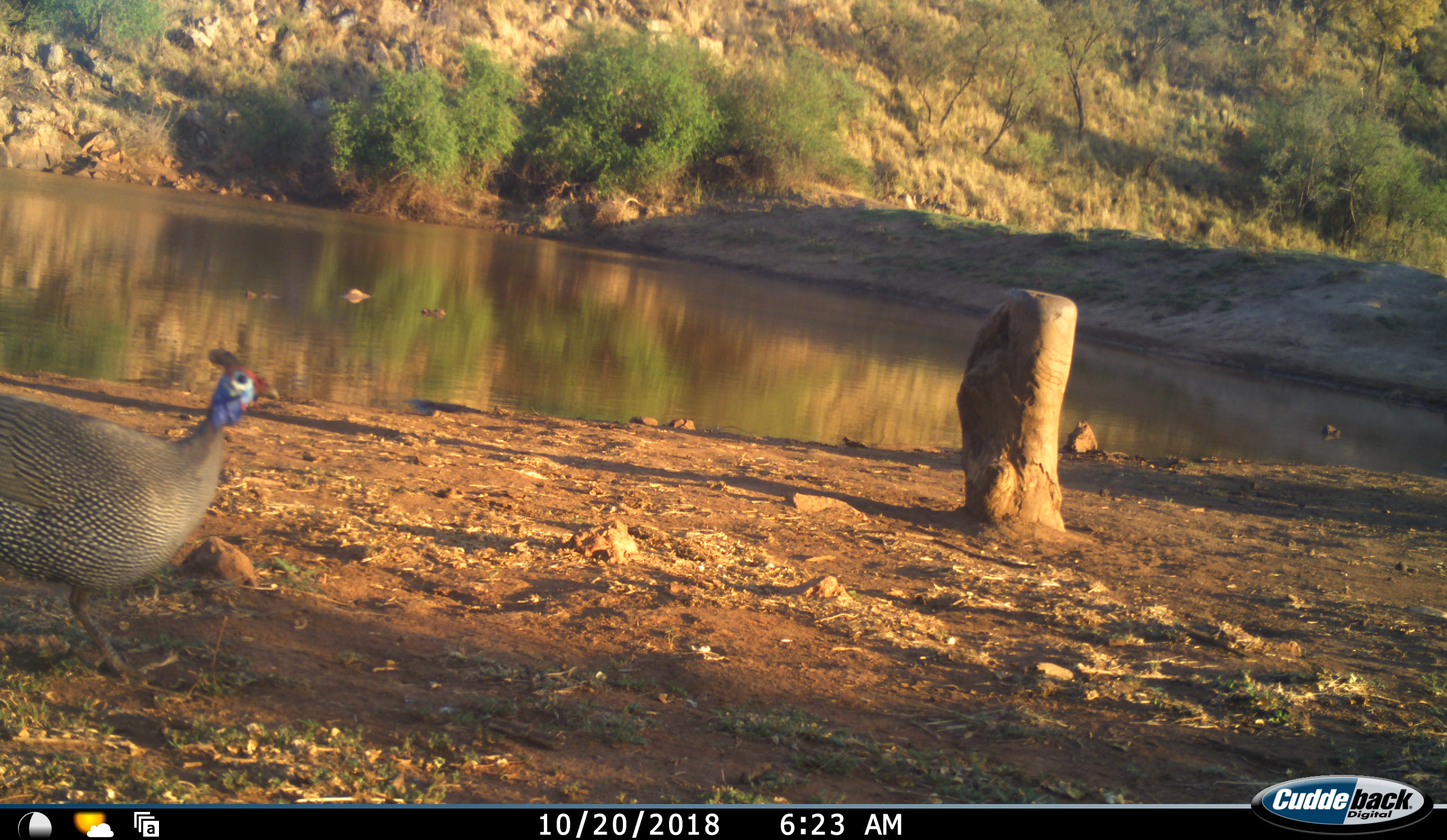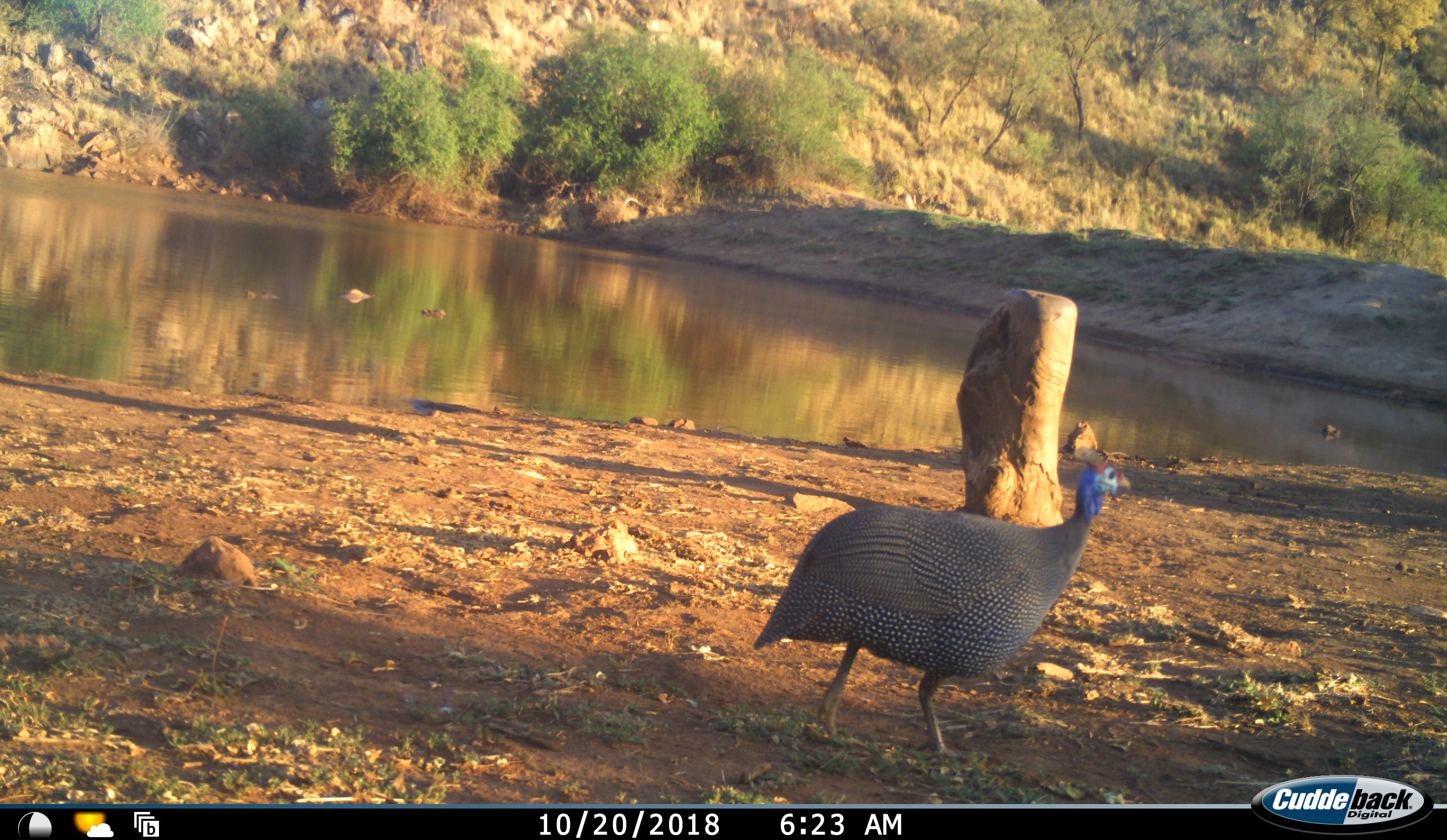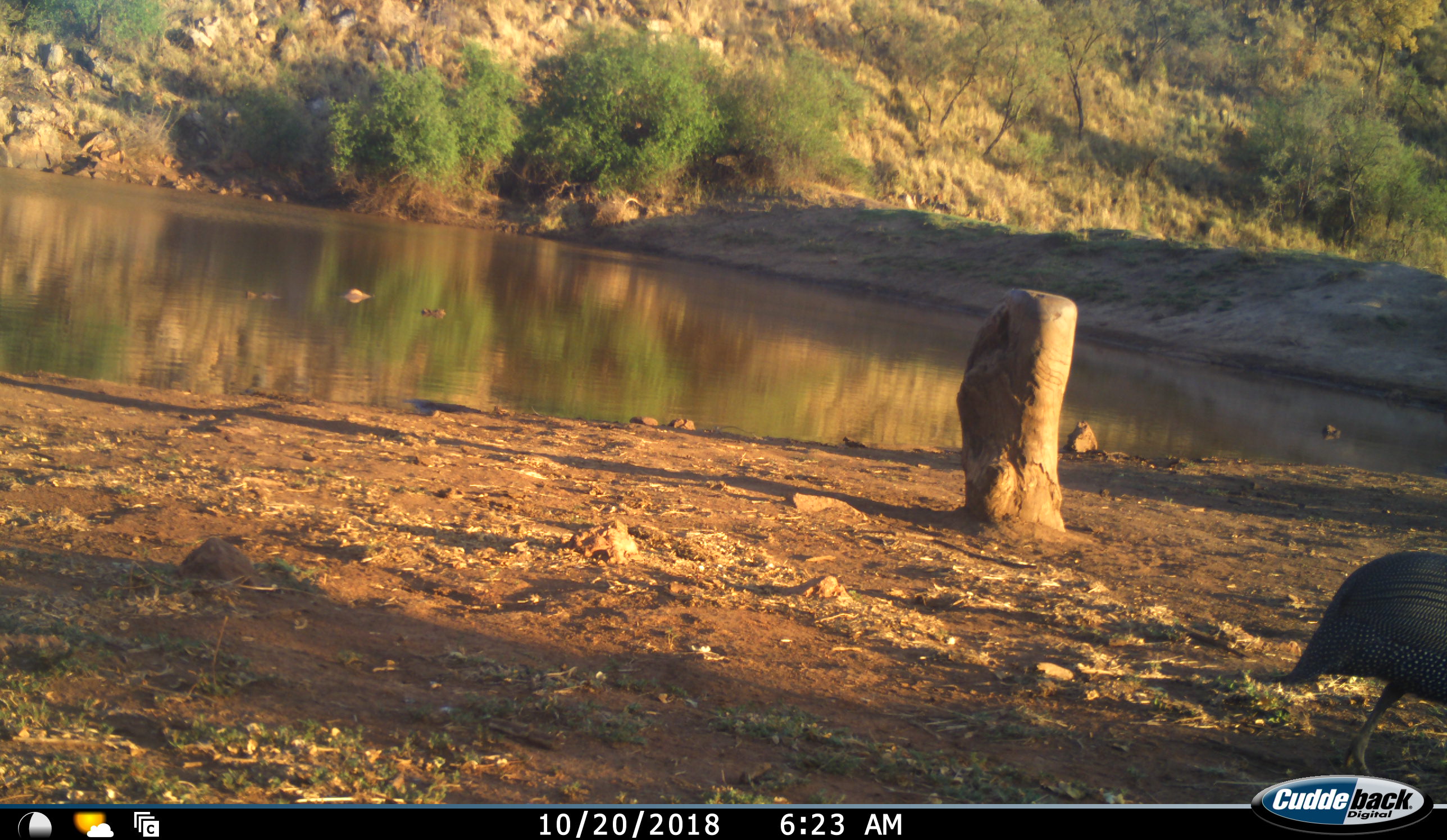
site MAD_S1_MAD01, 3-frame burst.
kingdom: Animalia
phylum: Chordata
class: Aves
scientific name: Aves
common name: bird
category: birdother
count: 1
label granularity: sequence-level